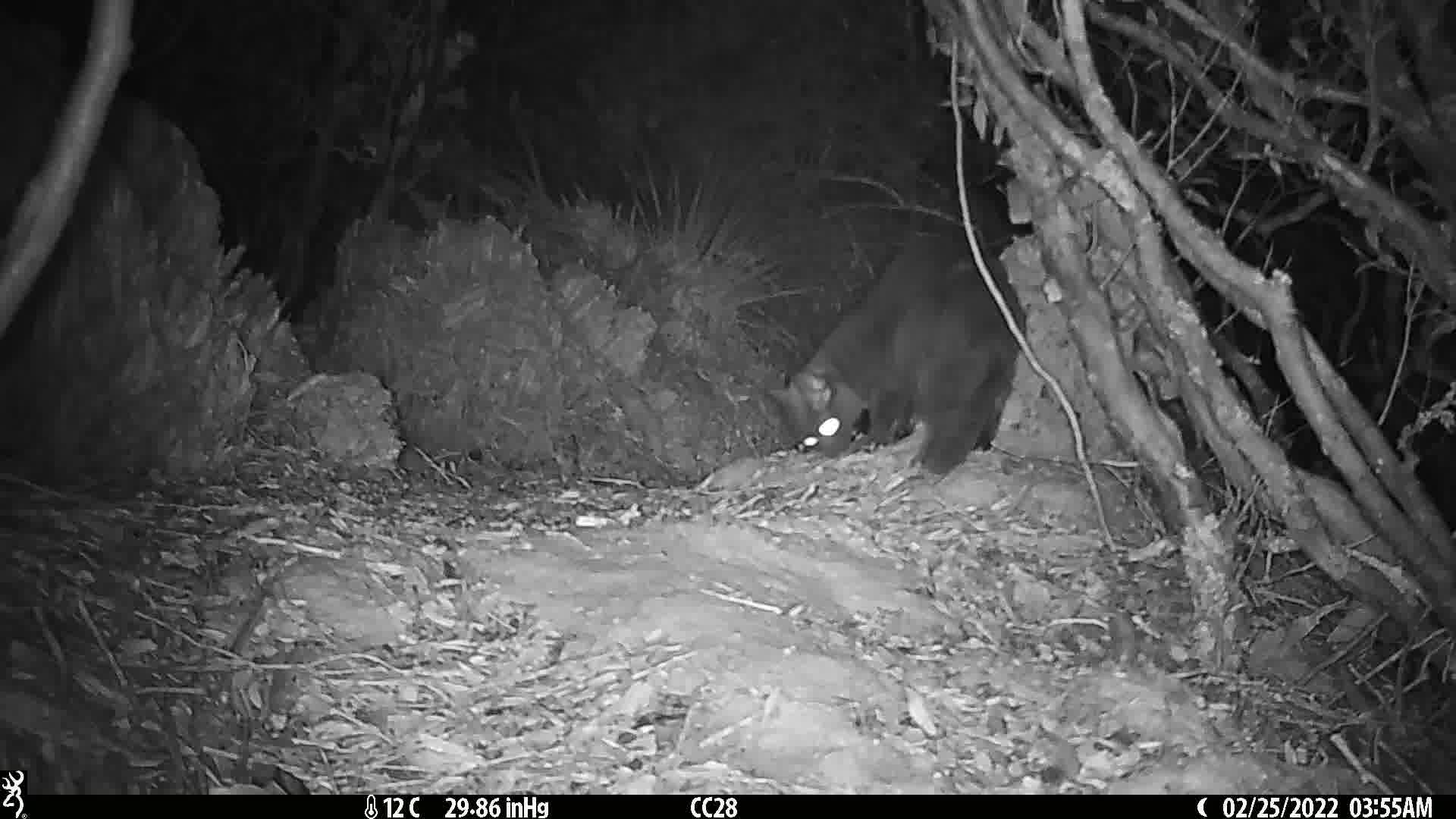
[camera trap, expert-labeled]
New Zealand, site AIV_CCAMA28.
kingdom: Animalia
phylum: Chordata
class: Mammalia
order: Carnivora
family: Felidae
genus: Felis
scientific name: Felis catus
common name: domestic cat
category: cat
Cat (domestic cat) (Felis catus).